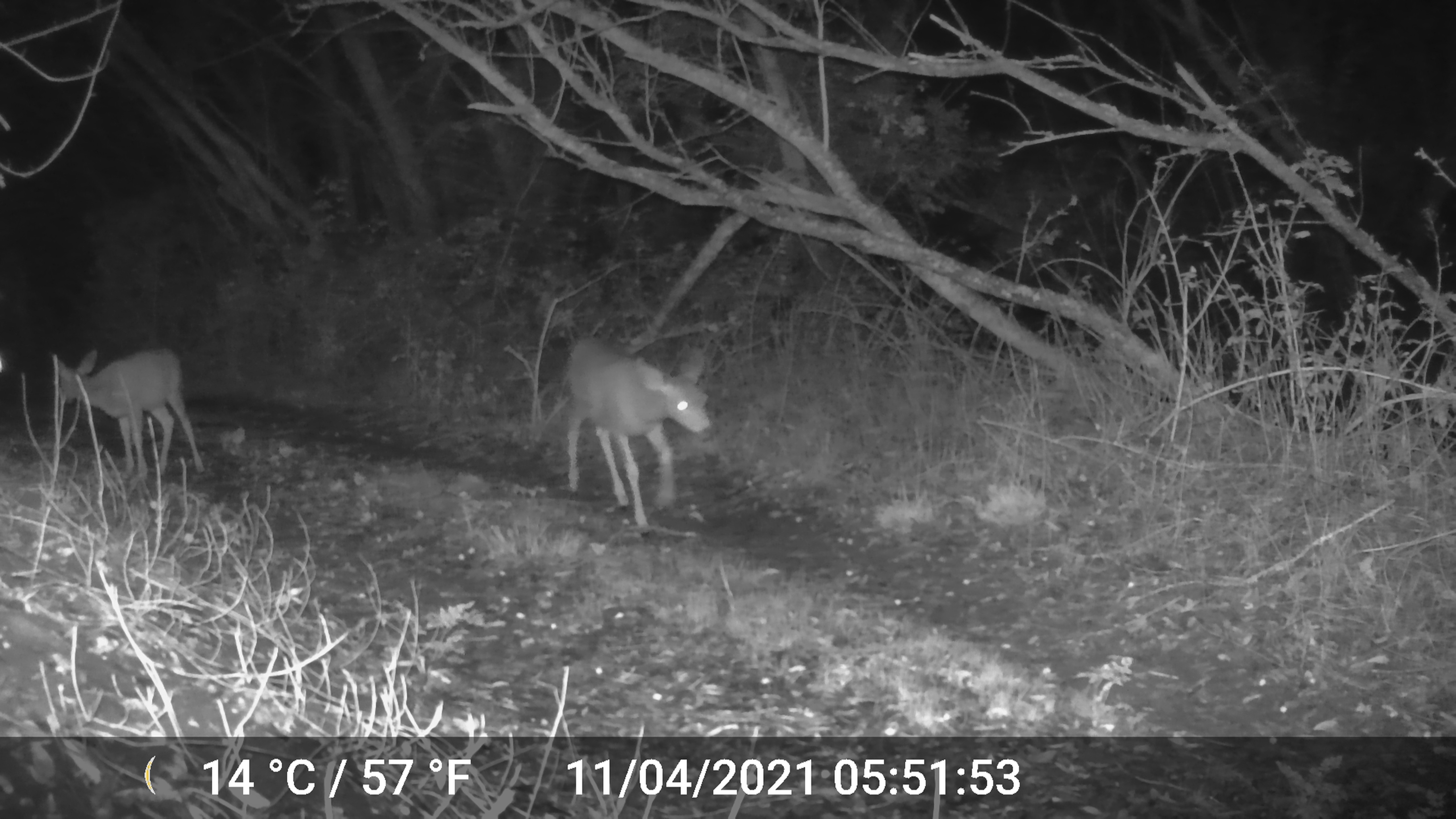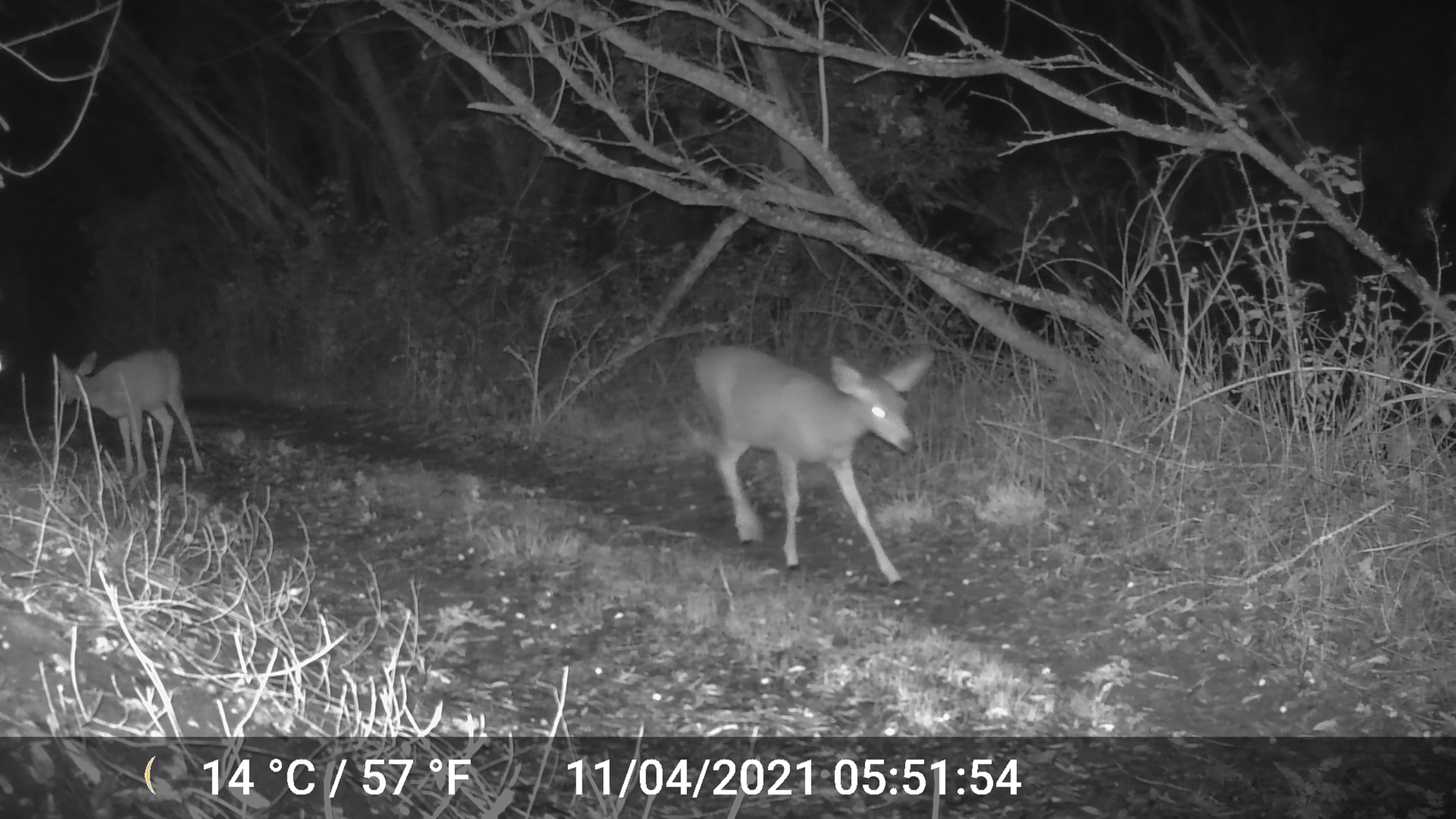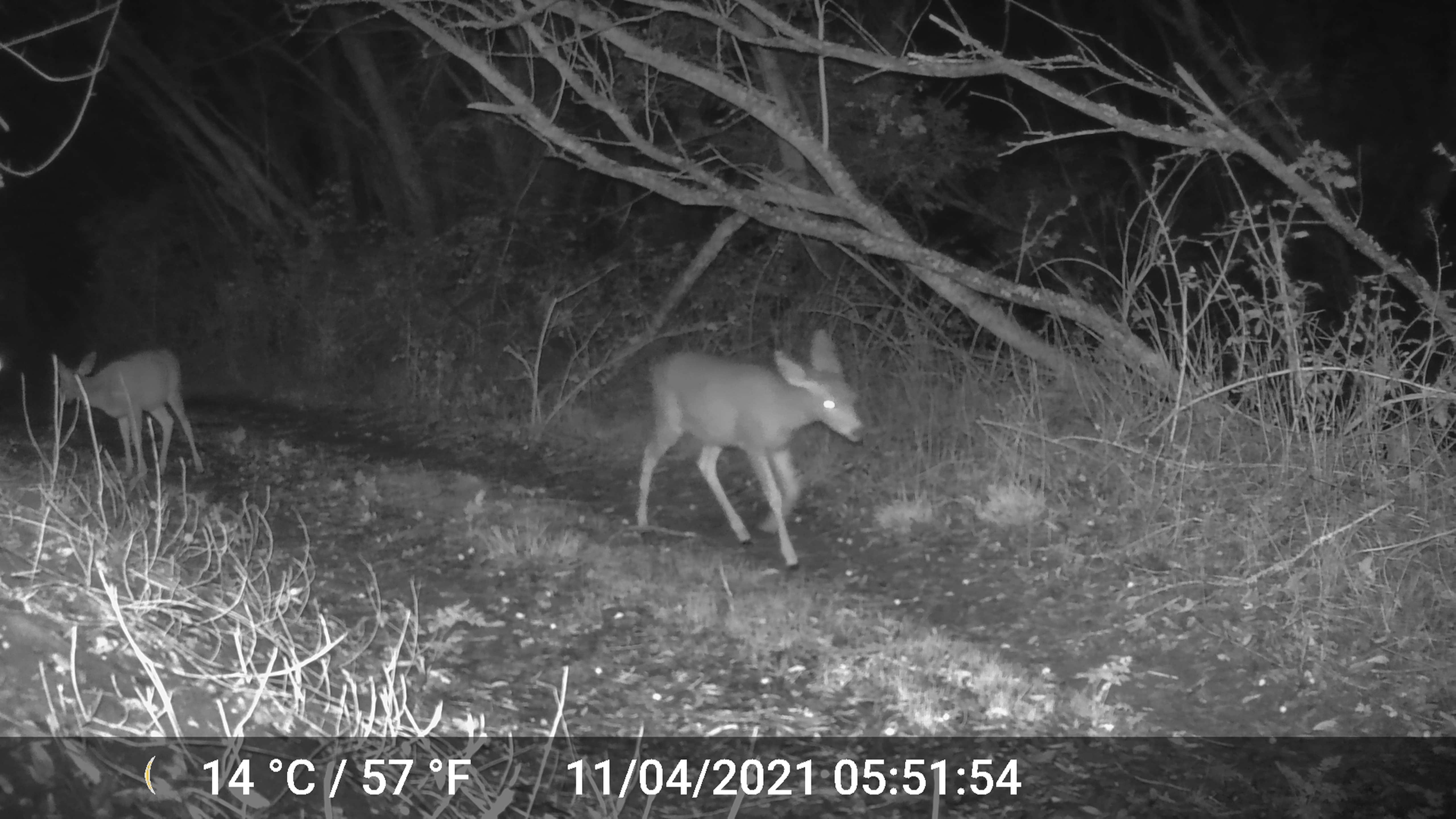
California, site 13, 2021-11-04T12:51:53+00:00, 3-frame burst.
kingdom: Animalia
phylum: Chordata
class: Mammalia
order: Artiodactyla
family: Cervidae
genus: Odocoileus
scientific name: Odocoileus hemionus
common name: mule deer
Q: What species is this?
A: Mule deer (Odocoileus hemionus).